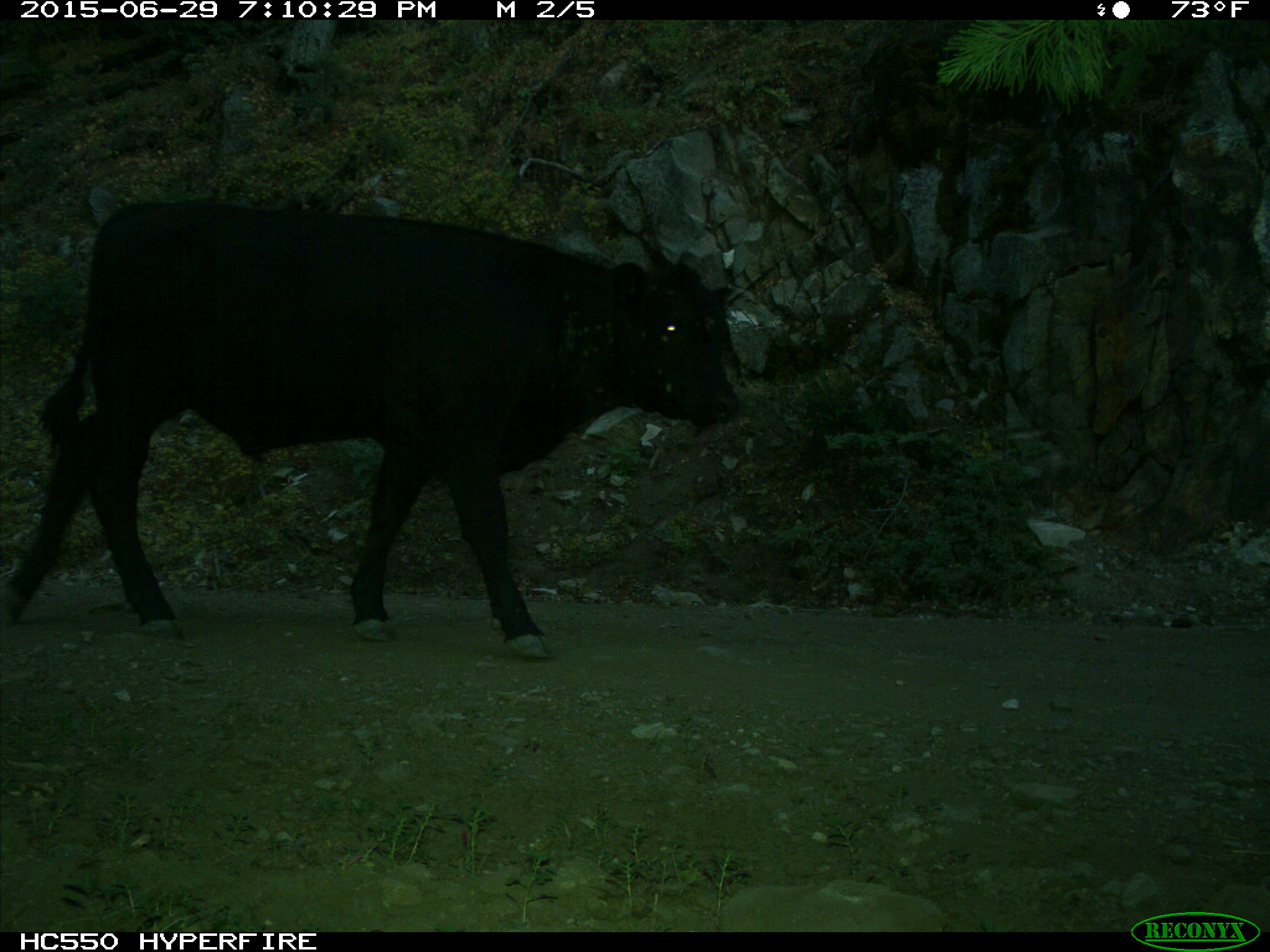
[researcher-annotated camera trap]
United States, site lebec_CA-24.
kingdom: Animalia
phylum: Chordata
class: Mammalia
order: Artiodactyla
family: Bovidae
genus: Bos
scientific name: Bos taurus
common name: domestic cow